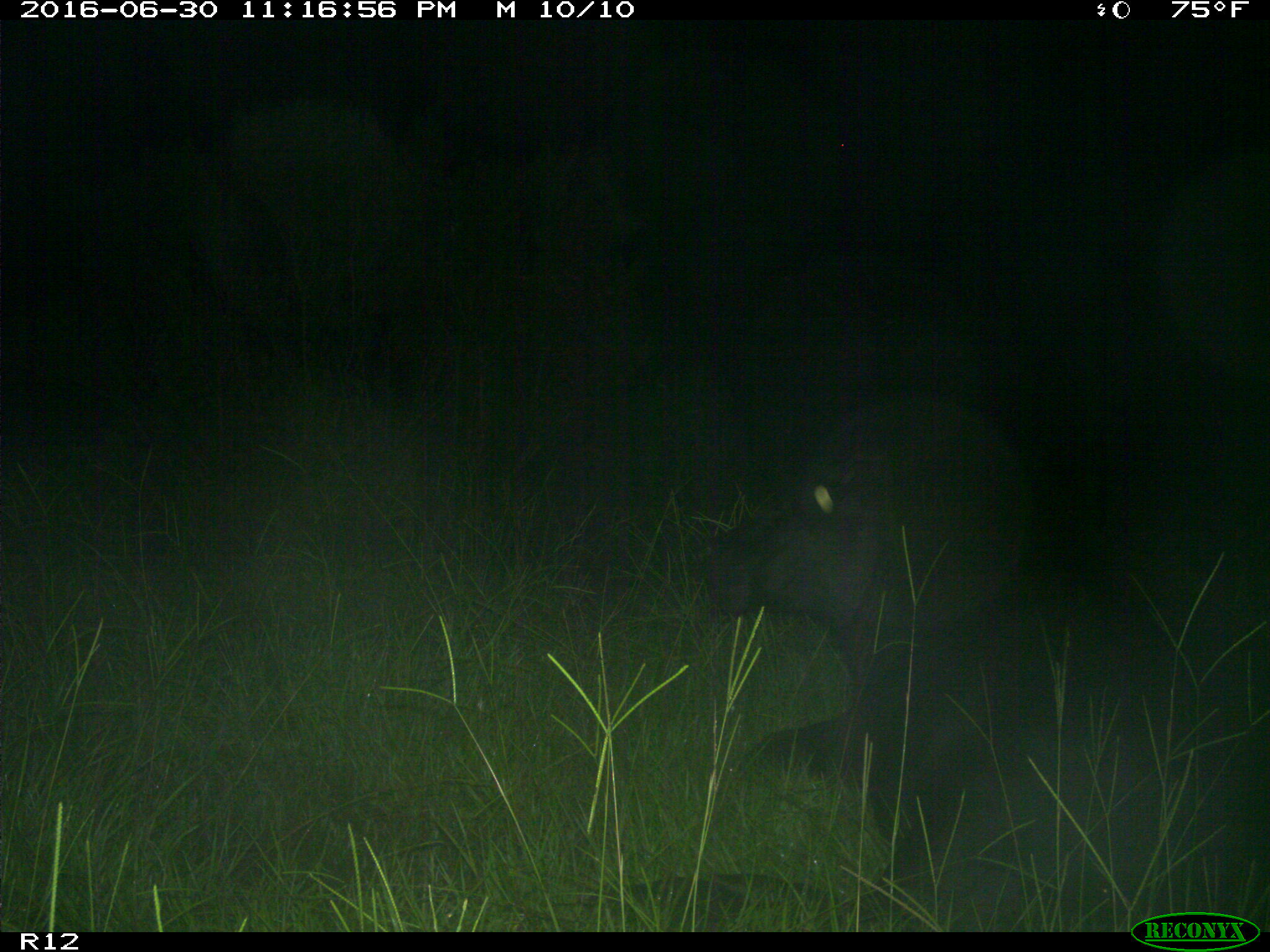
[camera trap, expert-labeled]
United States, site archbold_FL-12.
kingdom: Animalia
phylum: Chordata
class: Mammalia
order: Artiodactyla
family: Bovidae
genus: Bos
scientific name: Bos taurus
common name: domestic cow